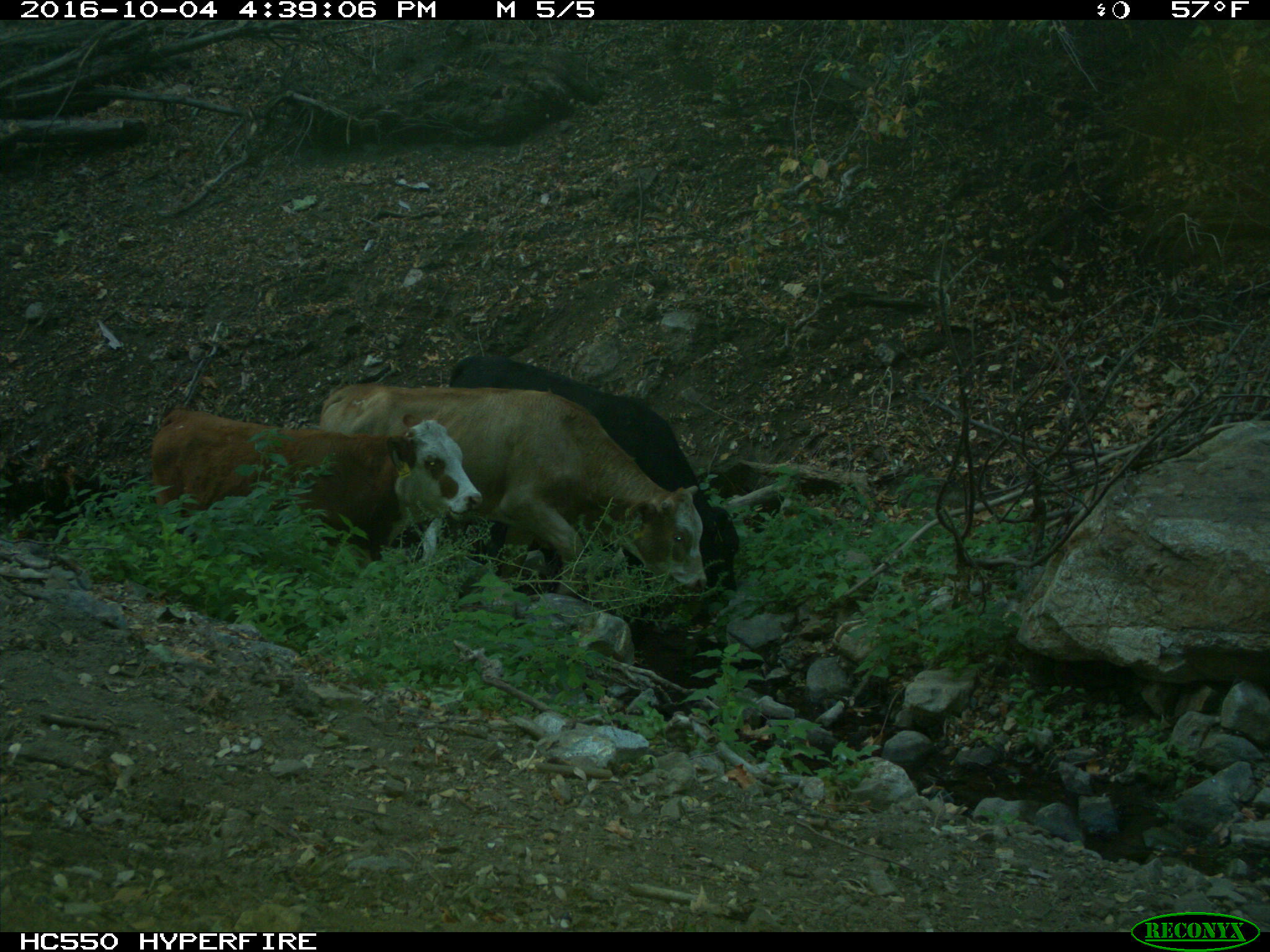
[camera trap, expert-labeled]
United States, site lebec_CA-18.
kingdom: Animalia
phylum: Chordata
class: Mammalia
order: Artiodactyla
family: Bovidae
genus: Bos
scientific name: Bos taurus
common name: domestic cow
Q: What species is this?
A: Bos taurus (domestic cow).